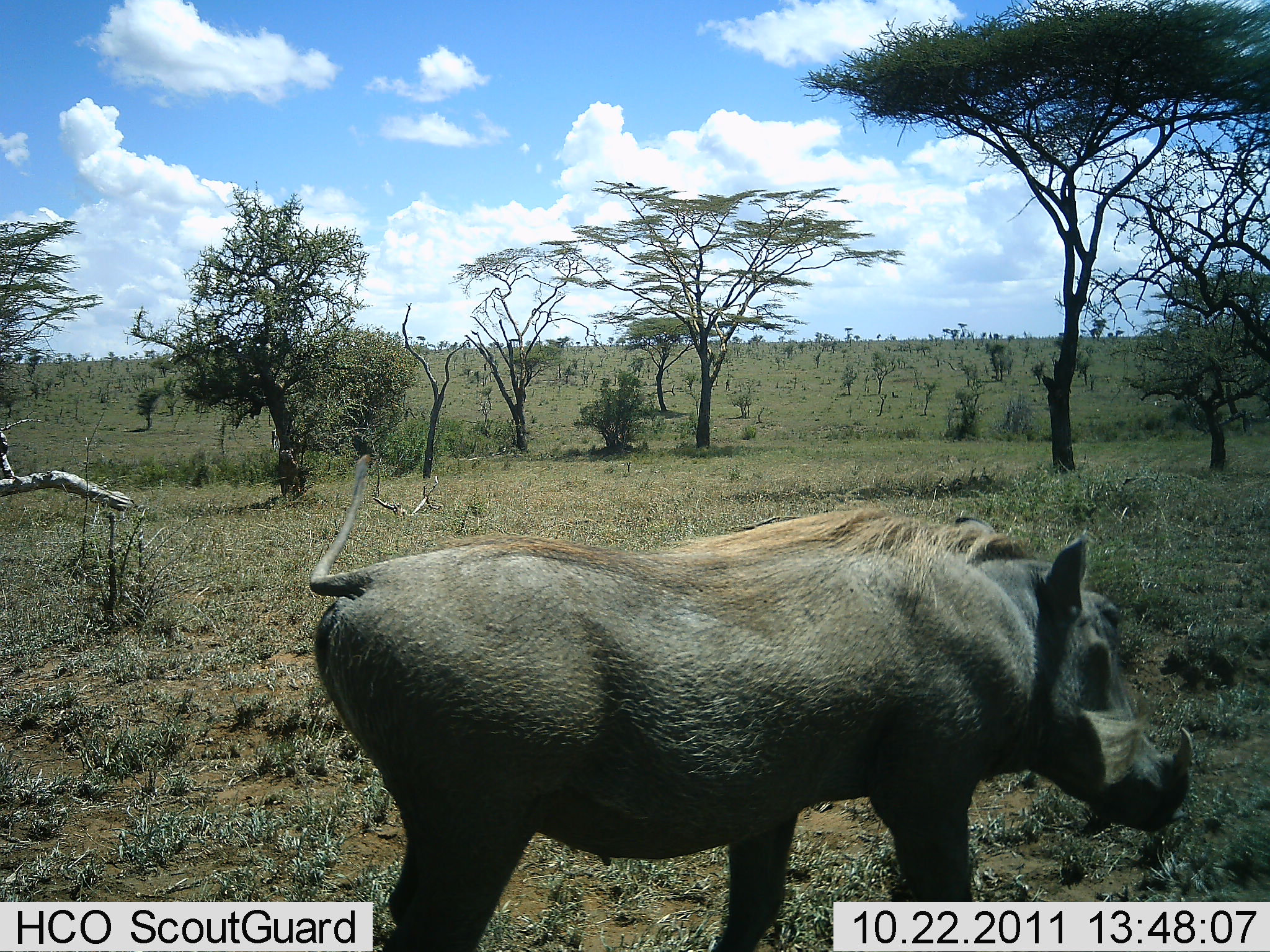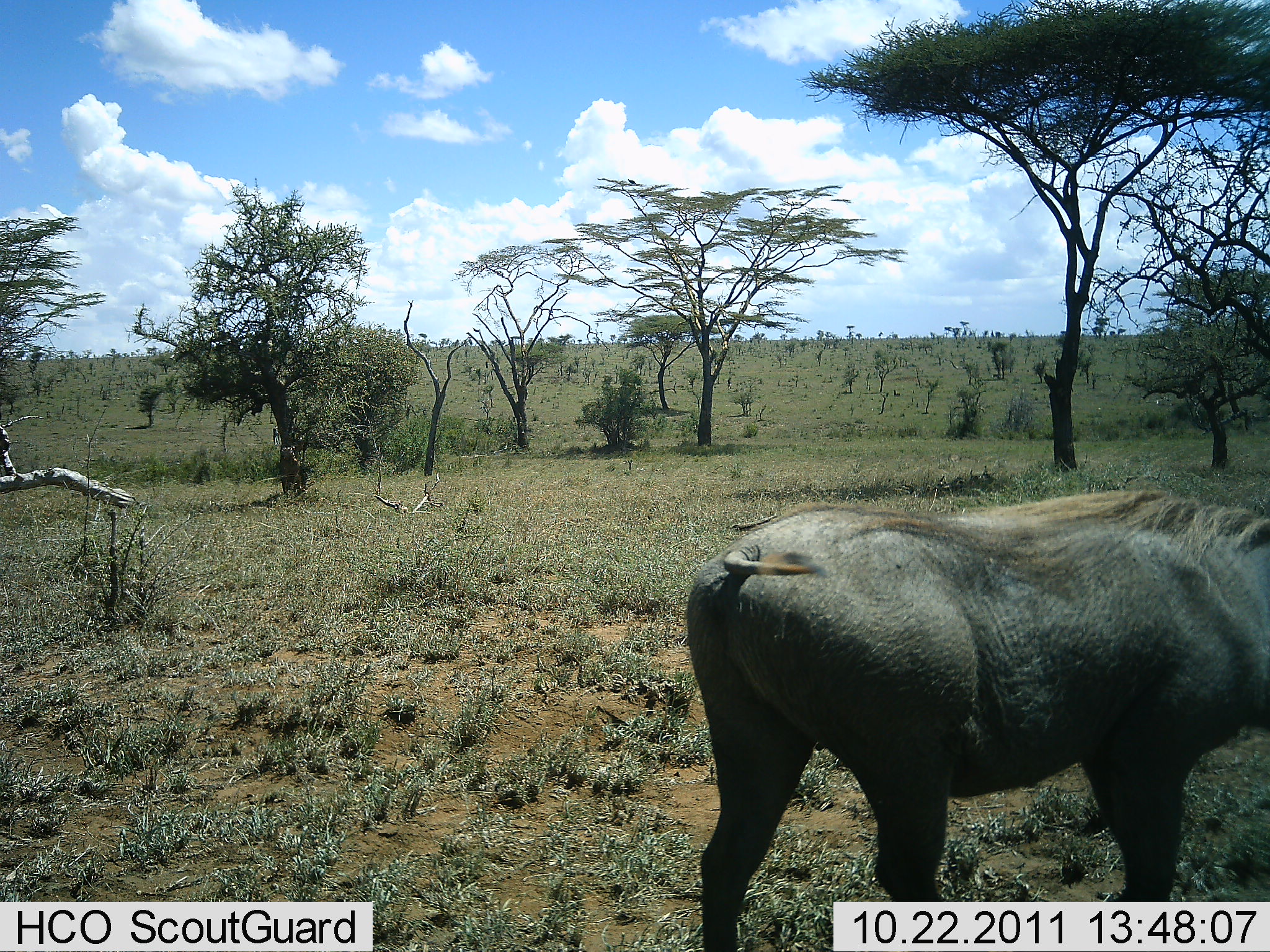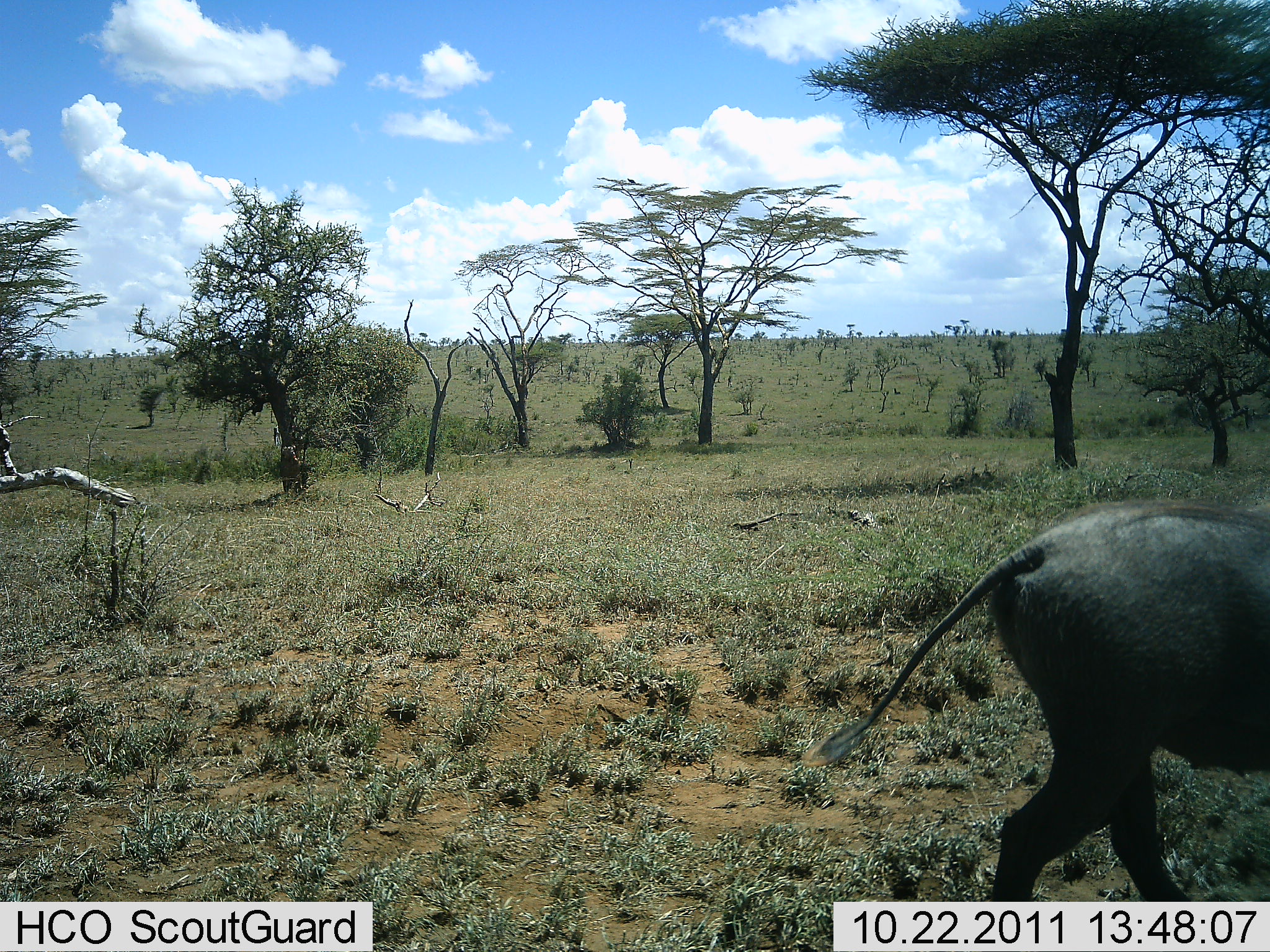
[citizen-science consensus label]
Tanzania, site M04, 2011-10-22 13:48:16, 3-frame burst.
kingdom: Animalia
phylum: Chordata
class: Mammalia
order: Artiodactyla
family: Suidae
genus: Phacochoerus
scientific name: Phacochoerus africanus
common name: warthog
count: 1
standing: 17%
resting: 0%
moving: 83%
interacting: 0%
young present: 0%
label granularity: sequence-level